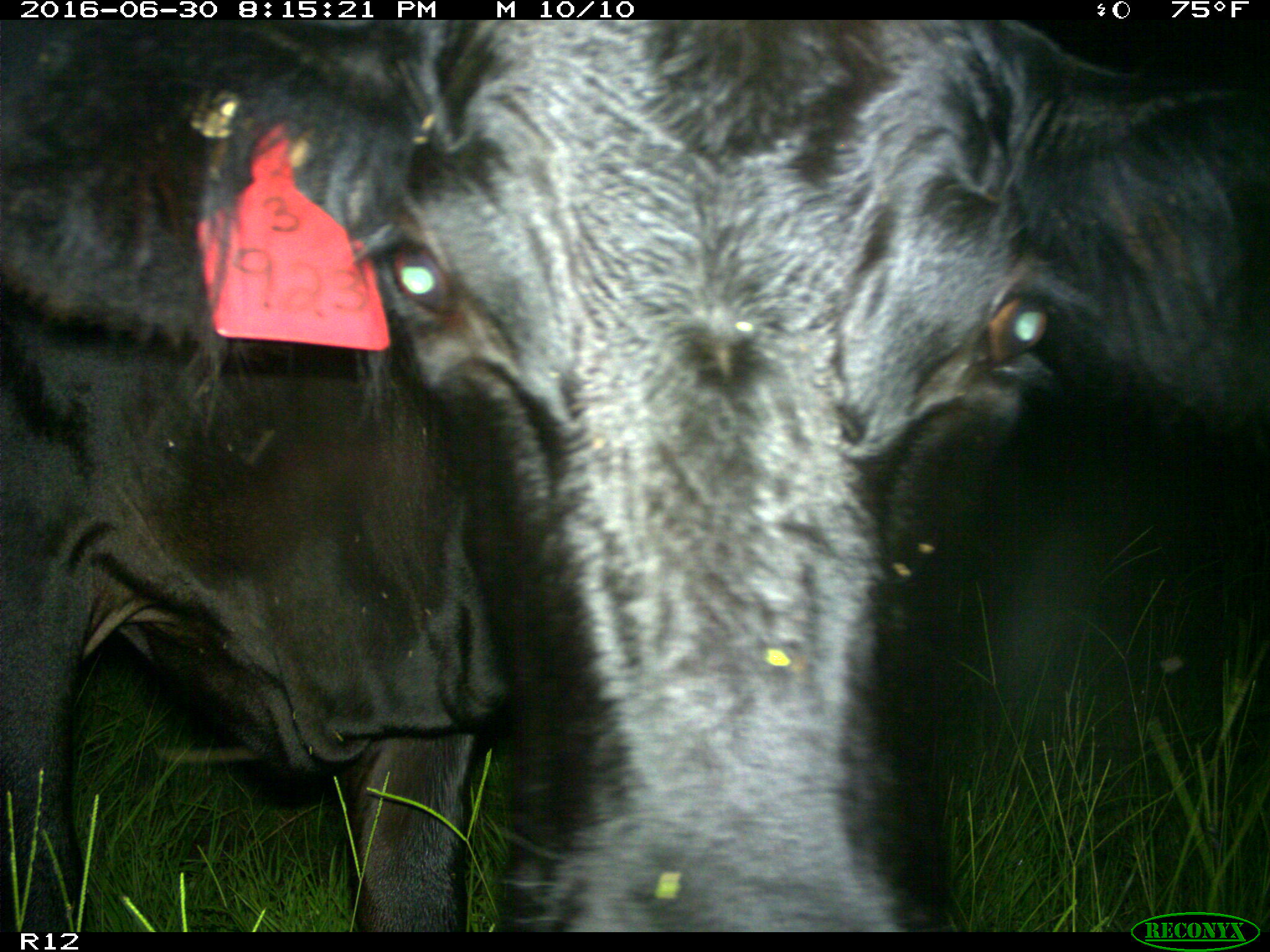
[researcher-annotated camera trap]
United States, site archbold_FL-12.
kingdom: Animalia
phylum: Chordata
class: Mammalia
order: Artiodactyla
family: Bovidae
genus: Bos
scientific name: Bos taurus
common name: domestic cow